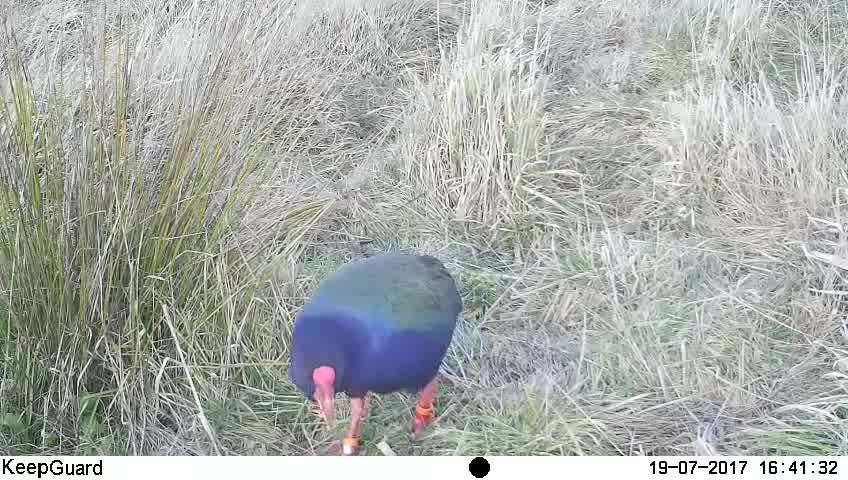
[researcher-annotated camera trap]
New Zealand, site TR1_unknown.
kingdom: Animalia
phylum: Chordata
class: Aves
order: Gruiformes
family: Rallidae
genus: Porphyrio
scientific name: Porphyrio mantelli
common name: takahe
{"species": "takahe (Porphyrio mantelli)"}